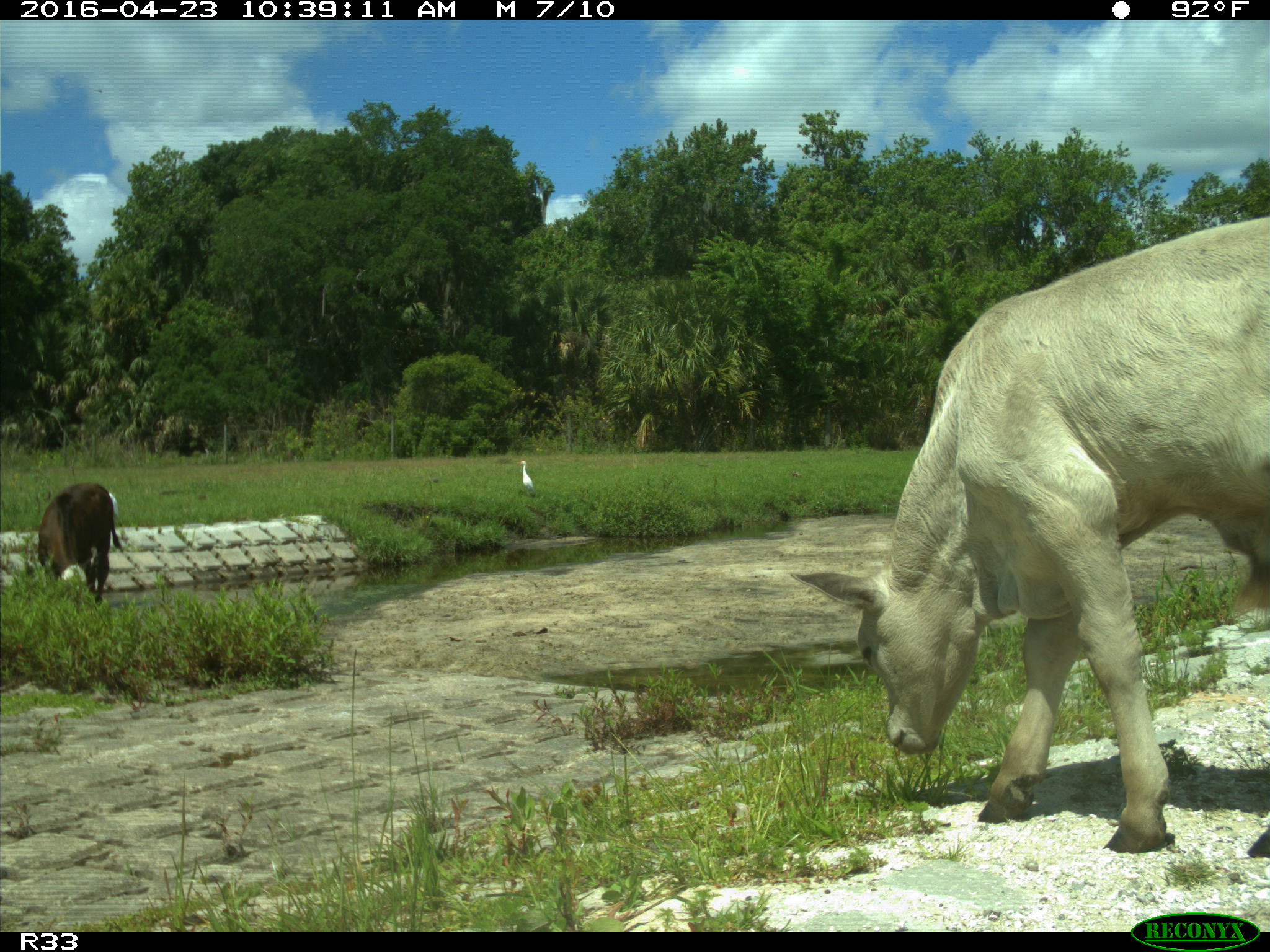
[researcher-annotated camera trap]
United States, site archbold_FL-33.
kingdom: Animalia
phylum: Chordata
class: Mammalia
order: Artiodactyla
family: Bovidae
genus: Bos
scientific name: Bos taurus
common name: domestic cow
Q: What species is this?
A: Bos taurus (domestic cow).